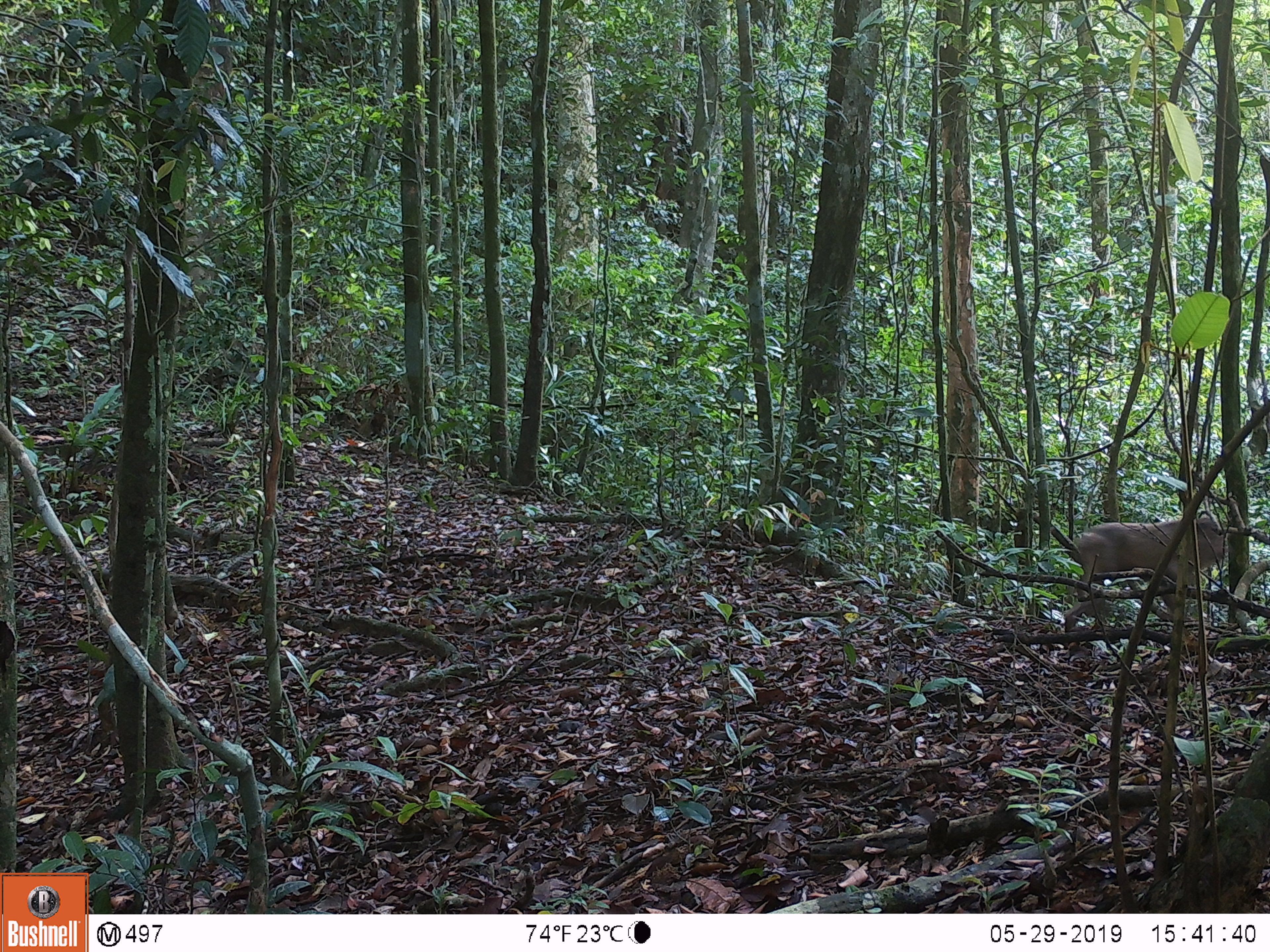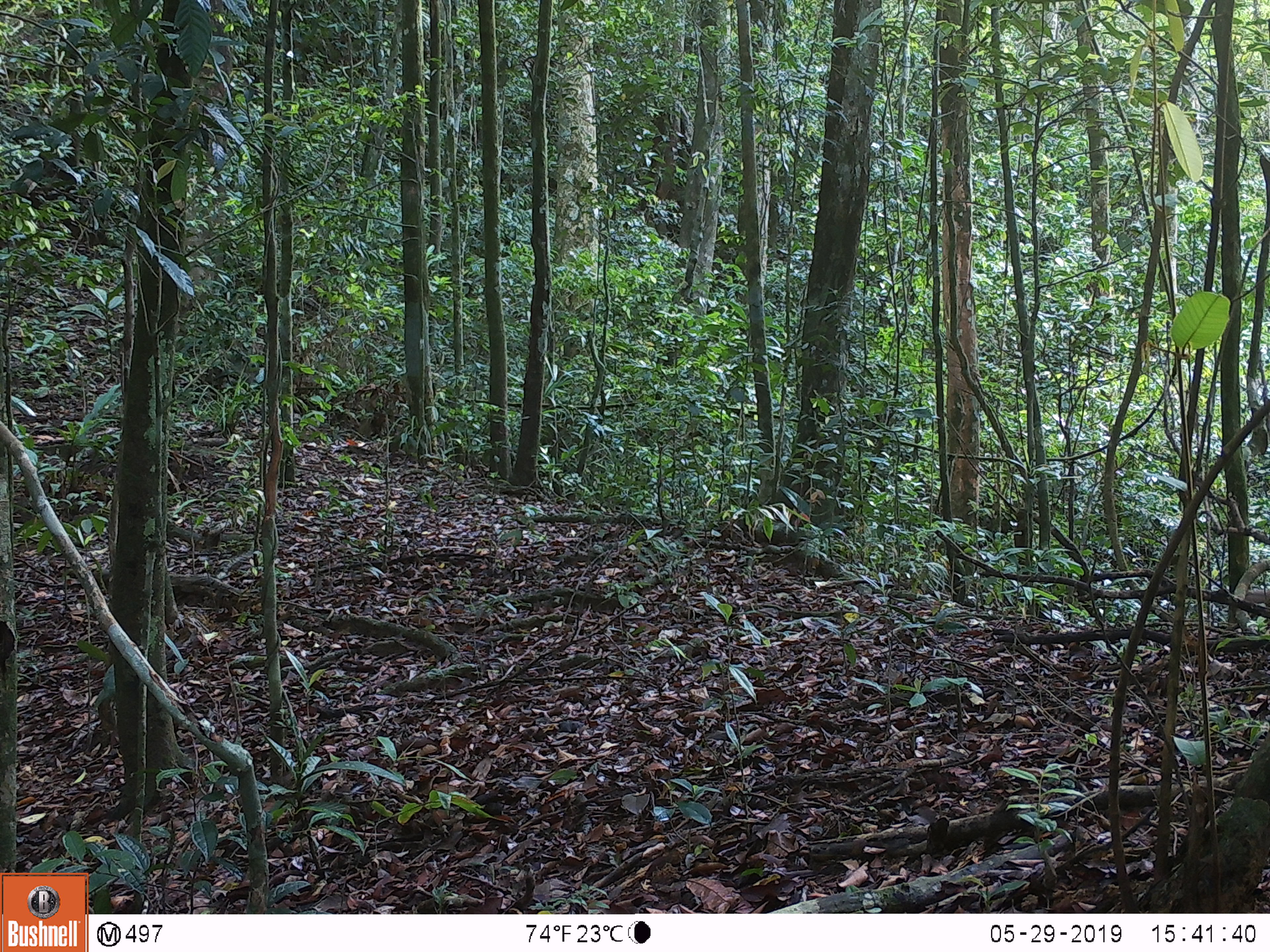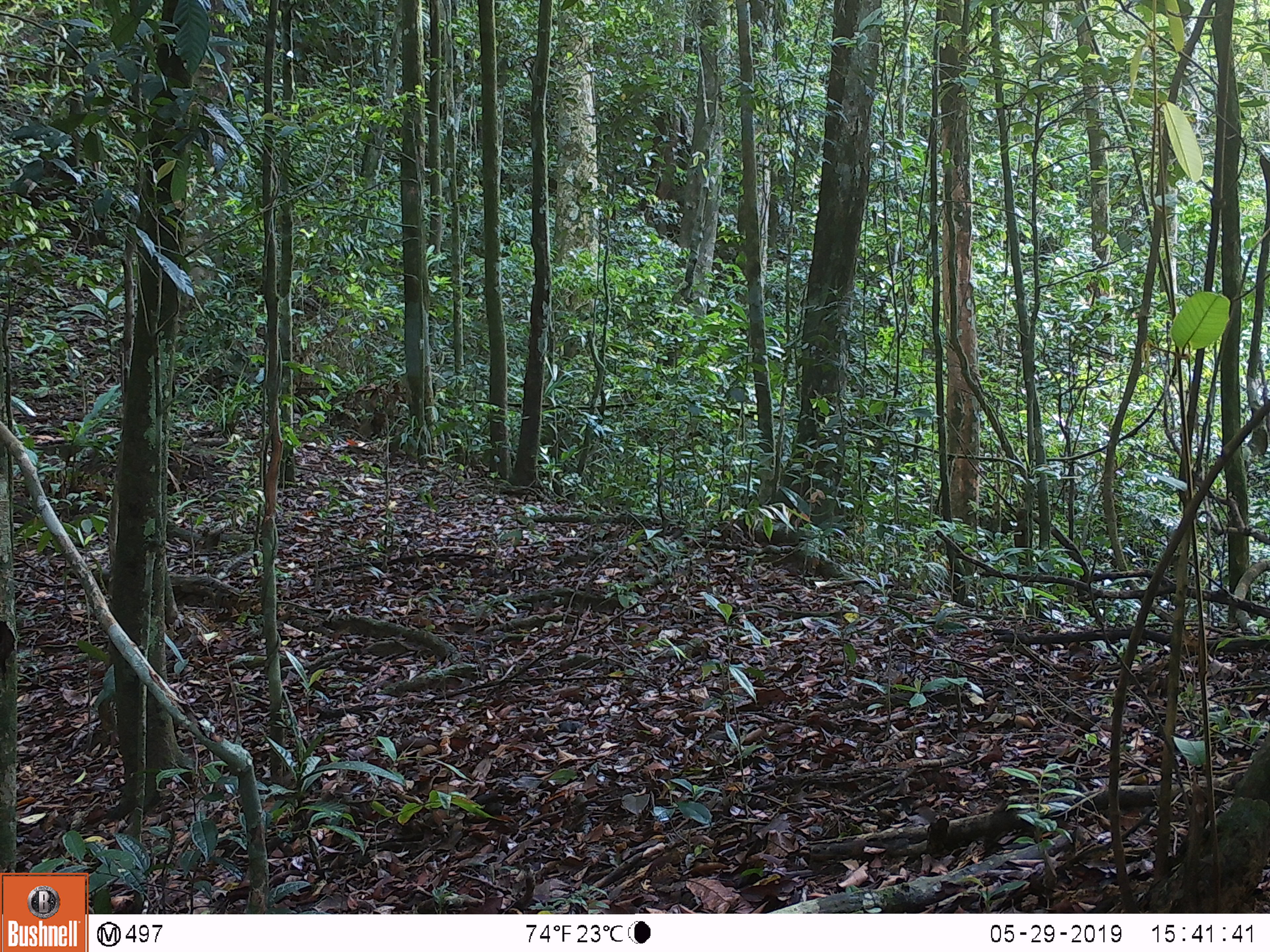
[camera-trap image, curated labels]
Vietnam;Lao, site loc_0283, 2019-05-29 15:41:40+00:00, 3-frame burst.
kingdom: Animalia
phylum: Chordata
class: Mammalia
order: Primates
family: Cercopithecidae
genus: Macaca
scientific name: Macaca arctoides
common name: stump-tailed macaque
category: stump tailed macaque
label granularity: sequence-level